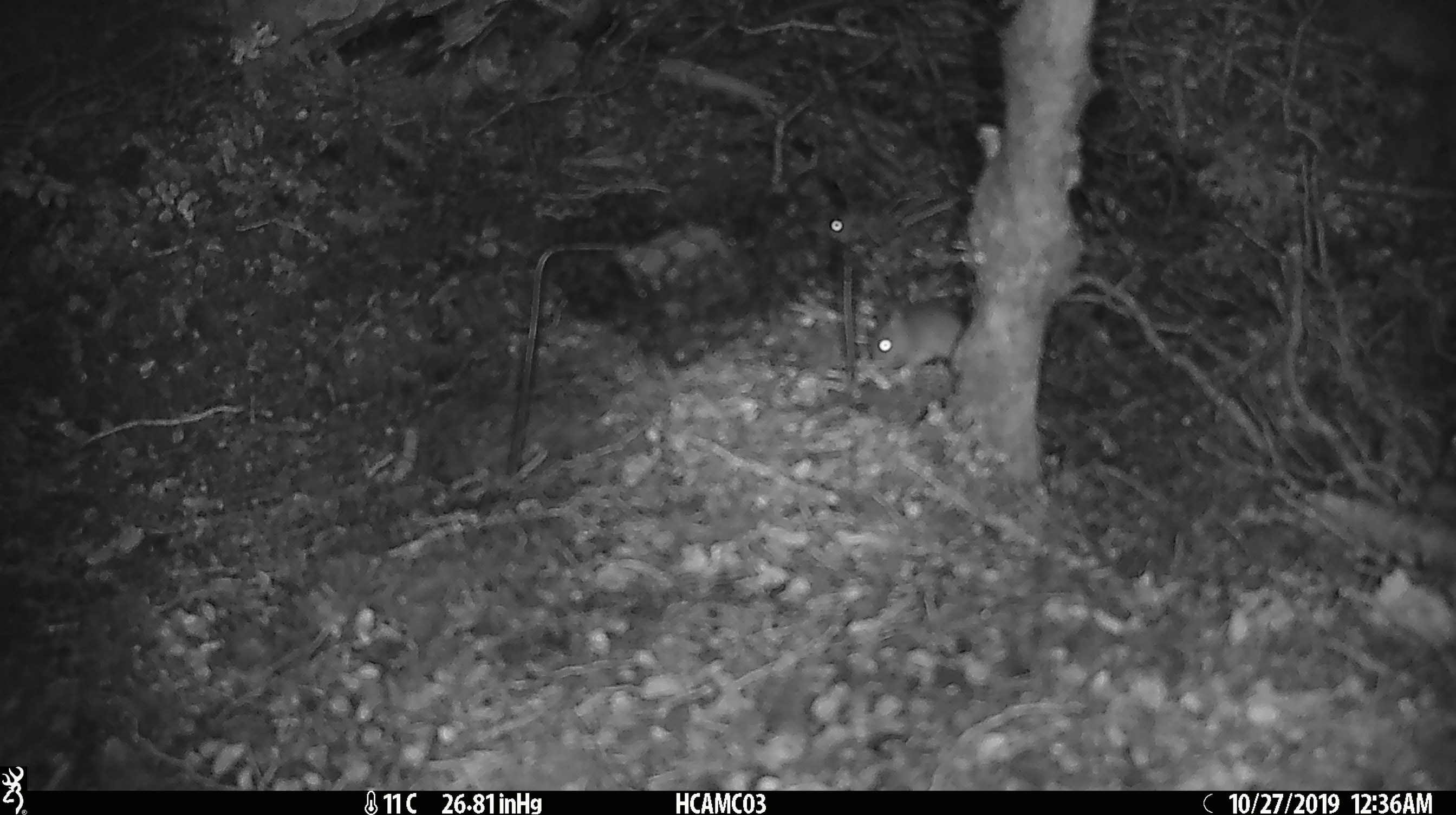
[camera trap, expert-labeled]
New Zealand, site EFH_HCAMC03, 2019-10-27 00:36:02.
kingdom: Animalia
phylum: Chordata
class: Mammalia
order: Rodentia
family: Muridae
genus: Mus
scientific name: Mus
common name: mouse